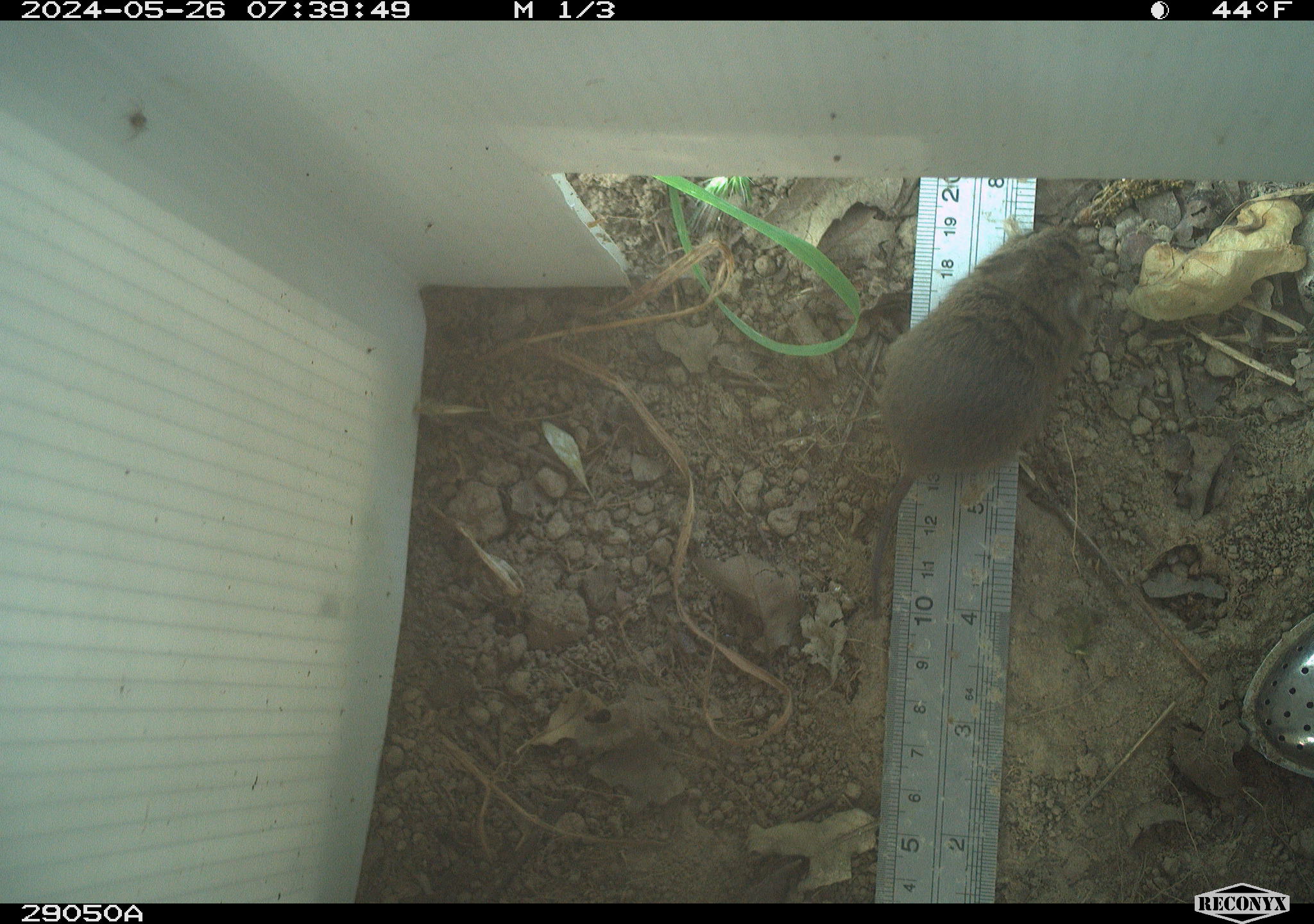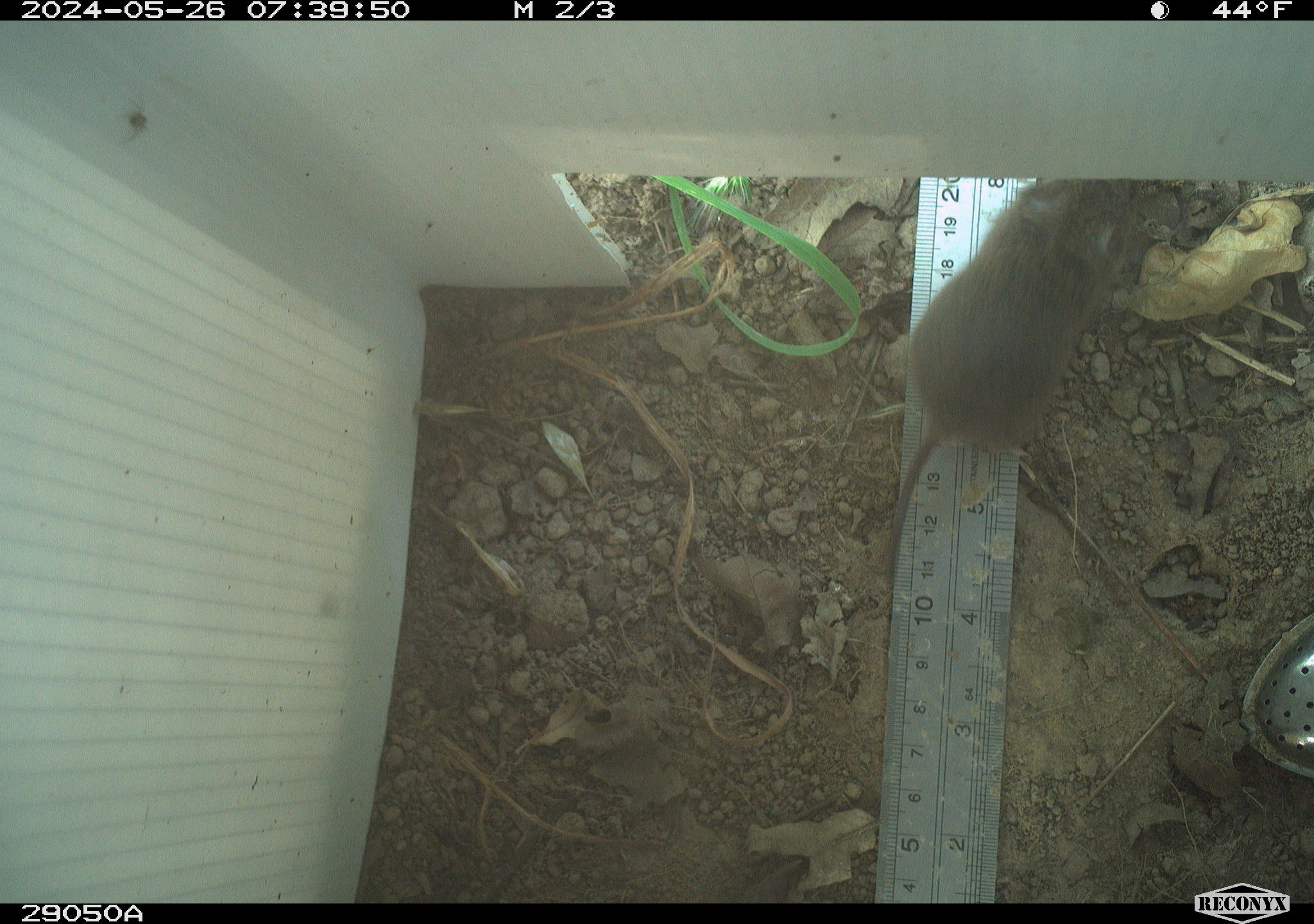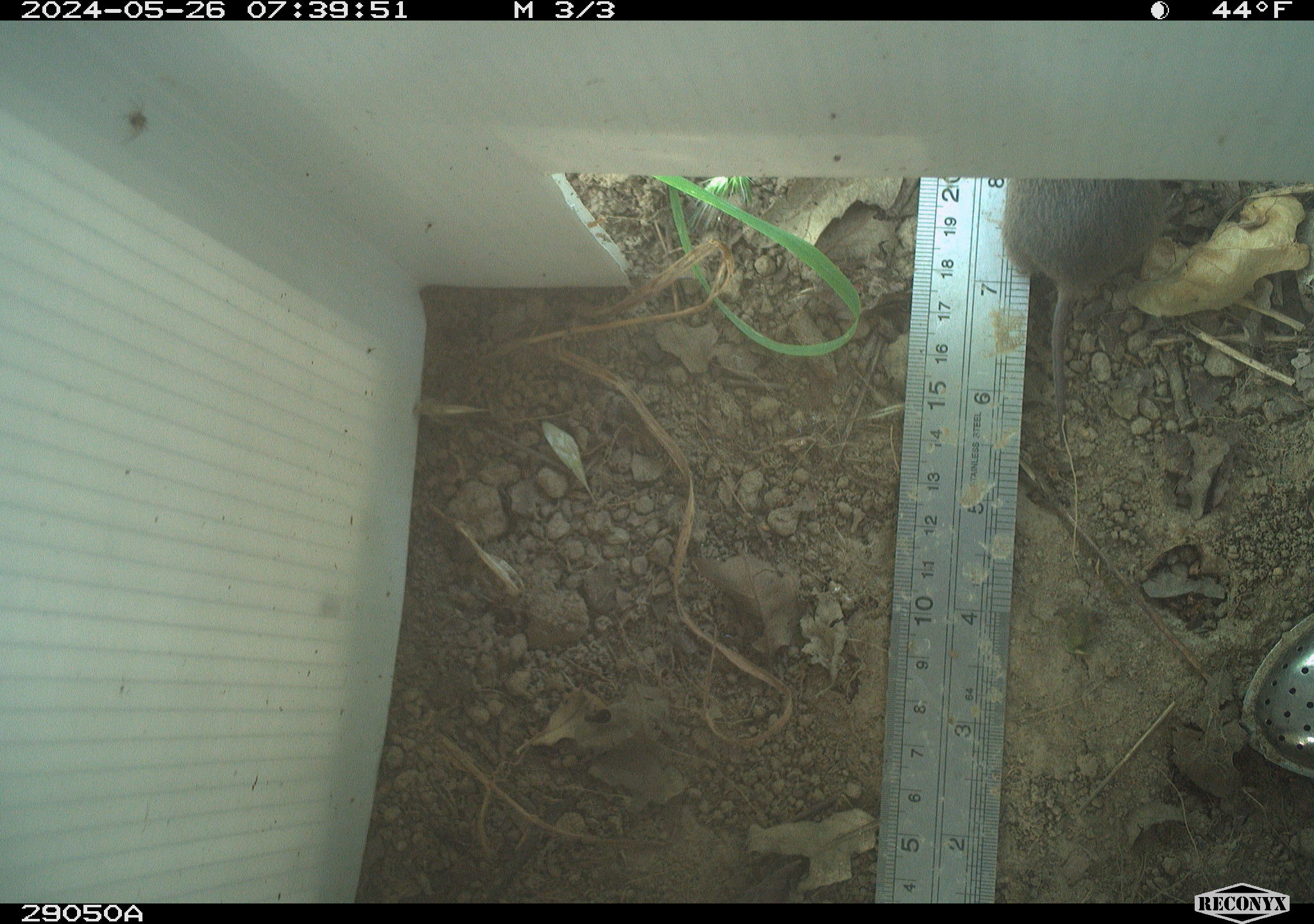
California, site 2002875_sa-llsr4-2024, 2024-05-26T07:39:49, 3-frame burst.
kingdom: Animalia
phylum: Chordata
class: Mammalia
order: Rodentia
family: Cricetidae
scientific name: Arvicolinae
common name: voles, lemmings, and muskrats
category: arvicolinae subfamily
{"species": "arvicolinae subfamily (voles, lemmings, and muskrats) (Arvicolinae)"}